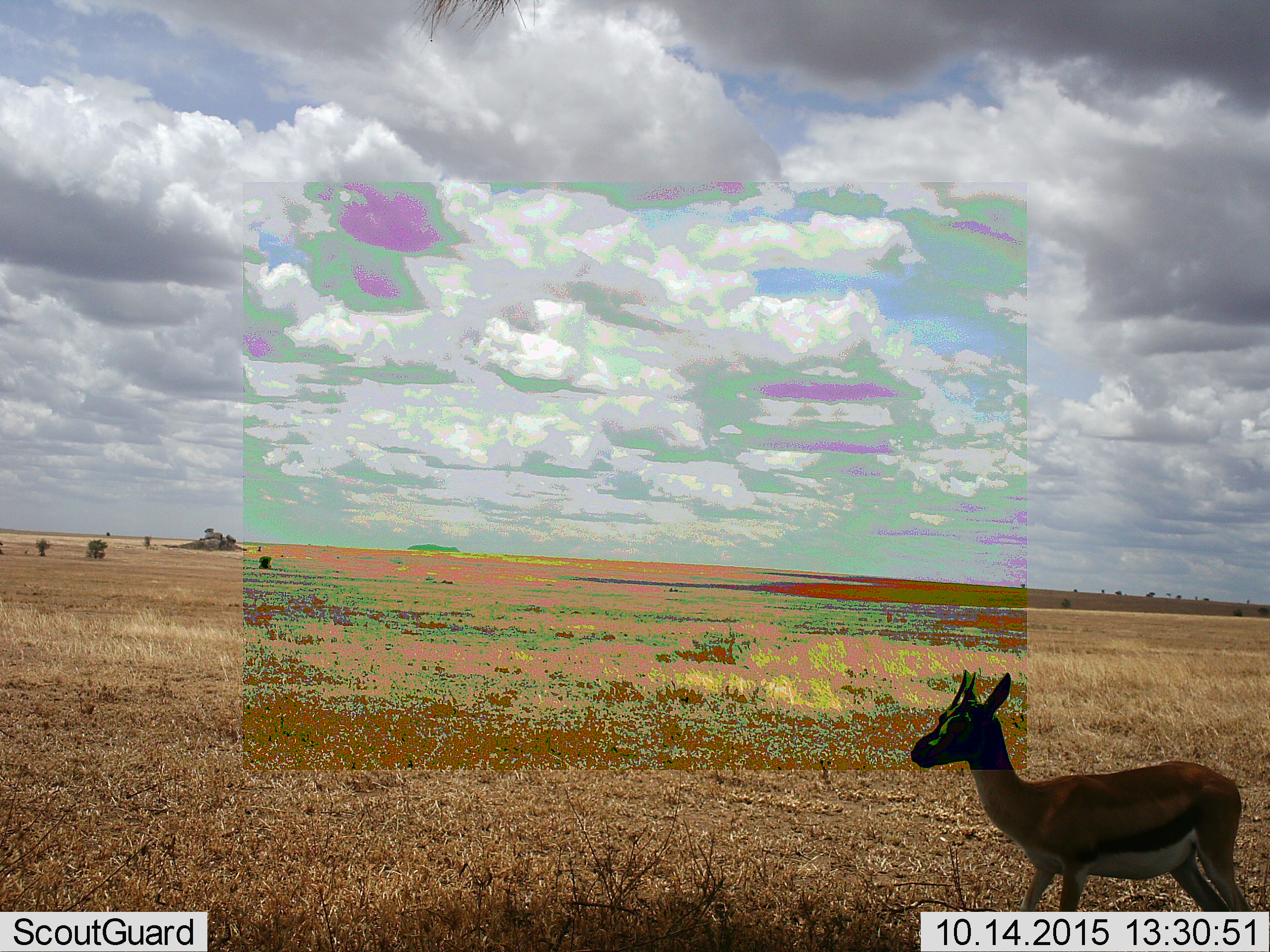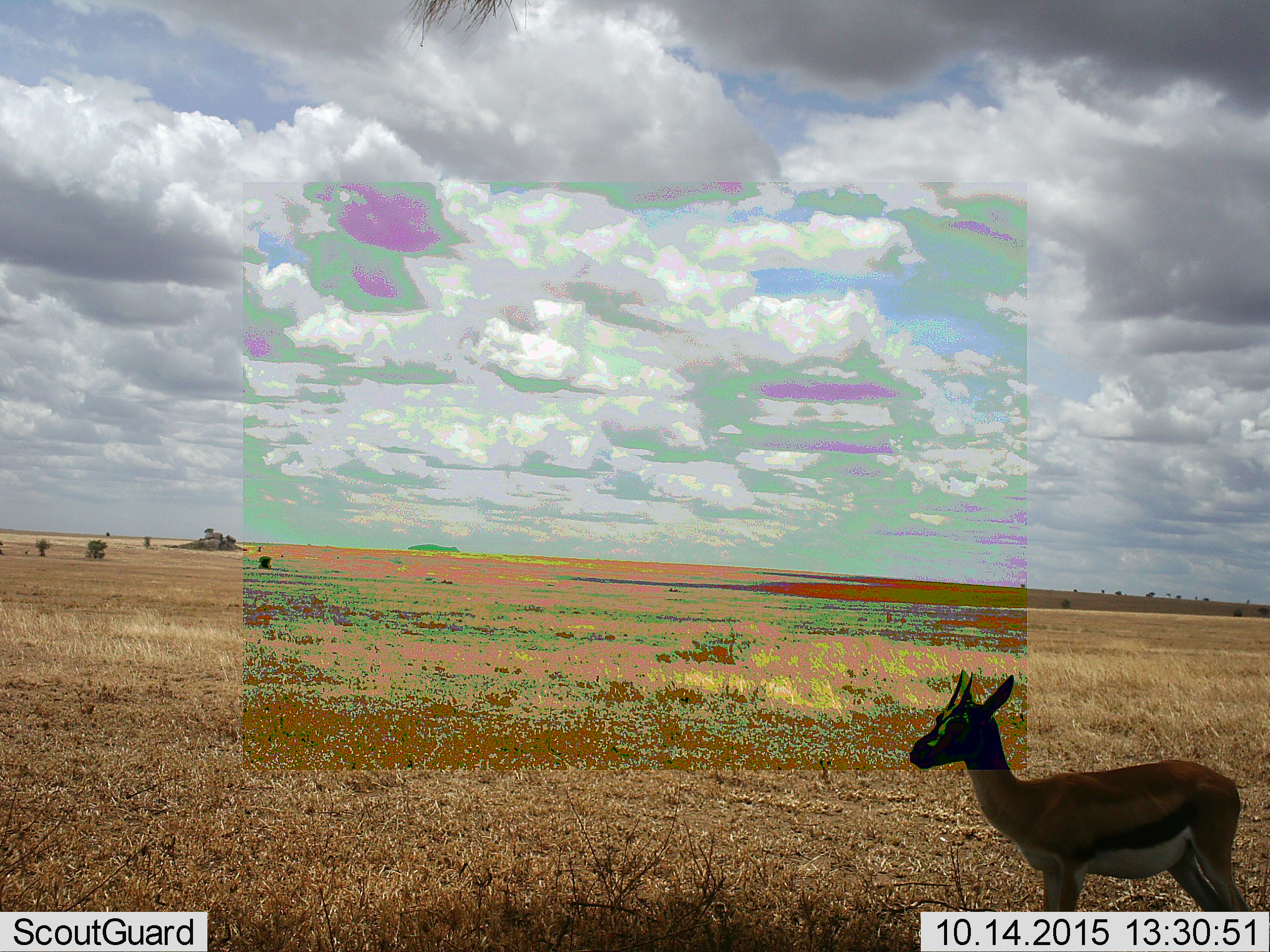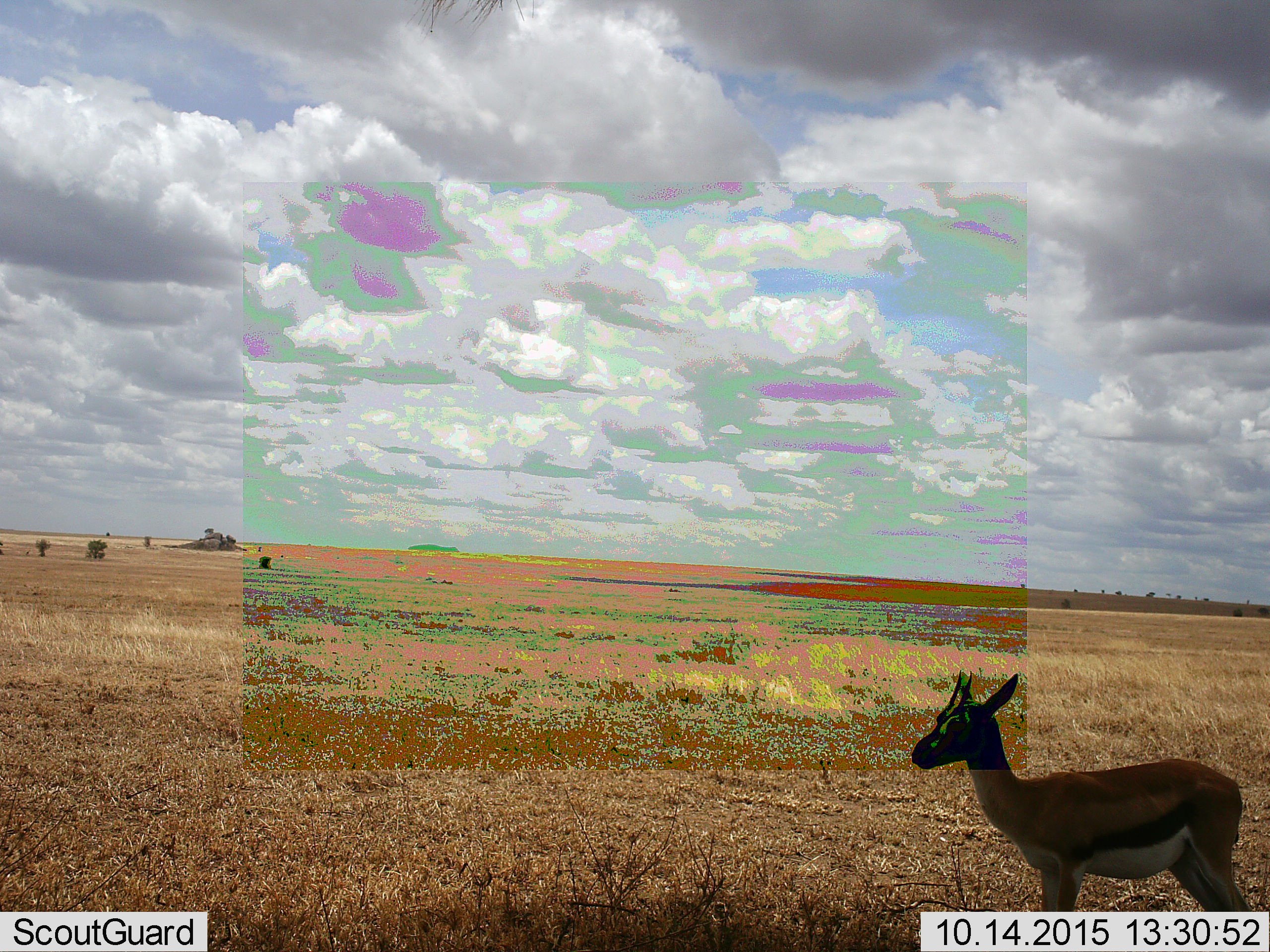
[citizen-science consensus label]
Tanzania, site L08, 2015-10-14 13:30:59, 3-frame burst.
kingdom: Animalia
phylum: Chordata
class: Mammalia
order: Artiodactyla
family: Bovidae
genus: Eudorcas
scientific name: Eudorcas thomsonii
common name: thomson's gazelle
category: gazellethomsons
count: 1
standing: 88%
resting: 0%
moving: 12%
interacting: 0%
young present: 0%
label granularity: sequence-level